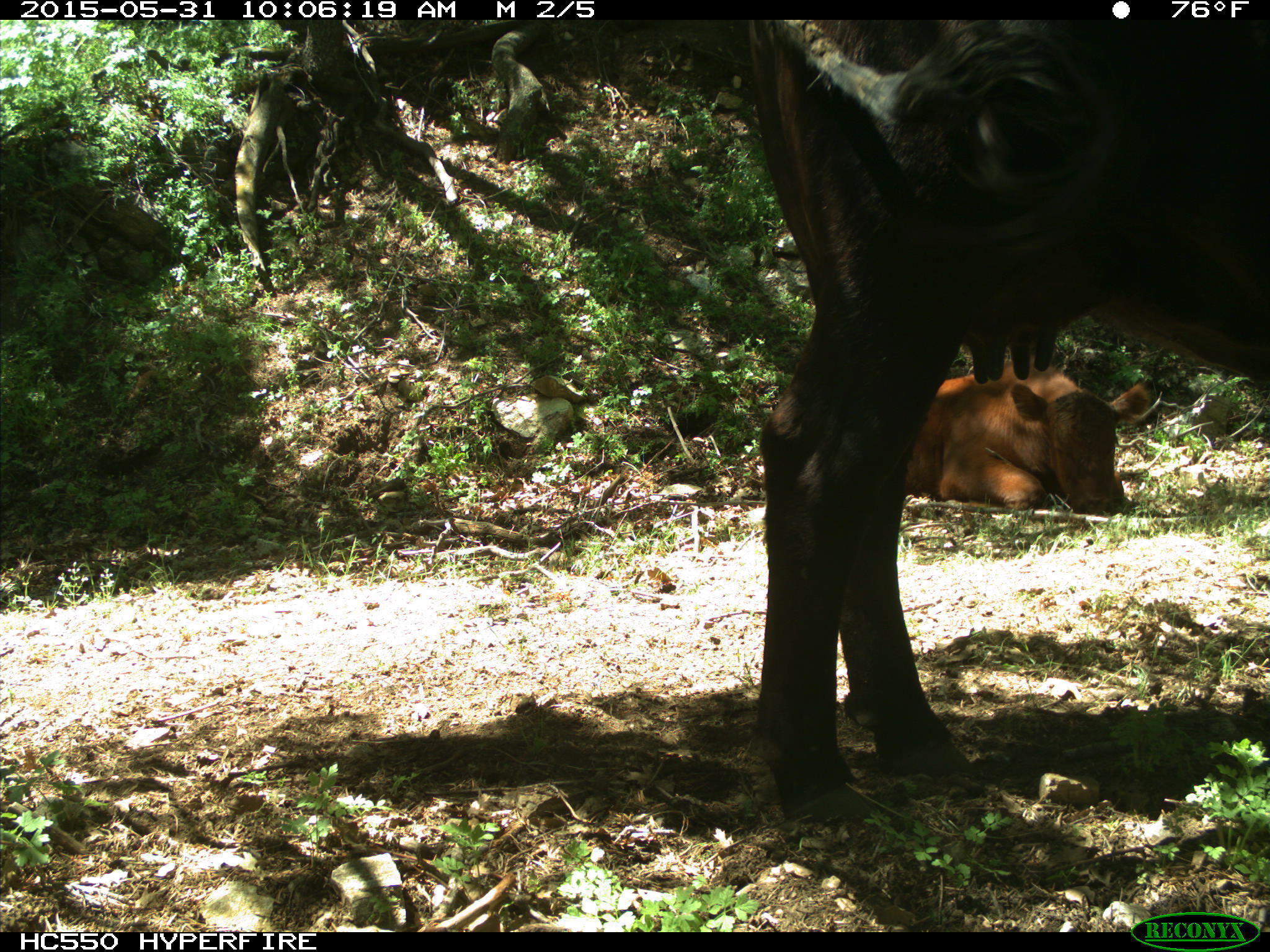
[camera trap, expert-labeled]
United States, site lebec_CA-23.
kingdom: Animalia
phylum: Chordata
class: Mammalia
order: Artiodactyla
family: Bovidae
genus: Bos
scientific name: Bos taurus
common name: domestic cow